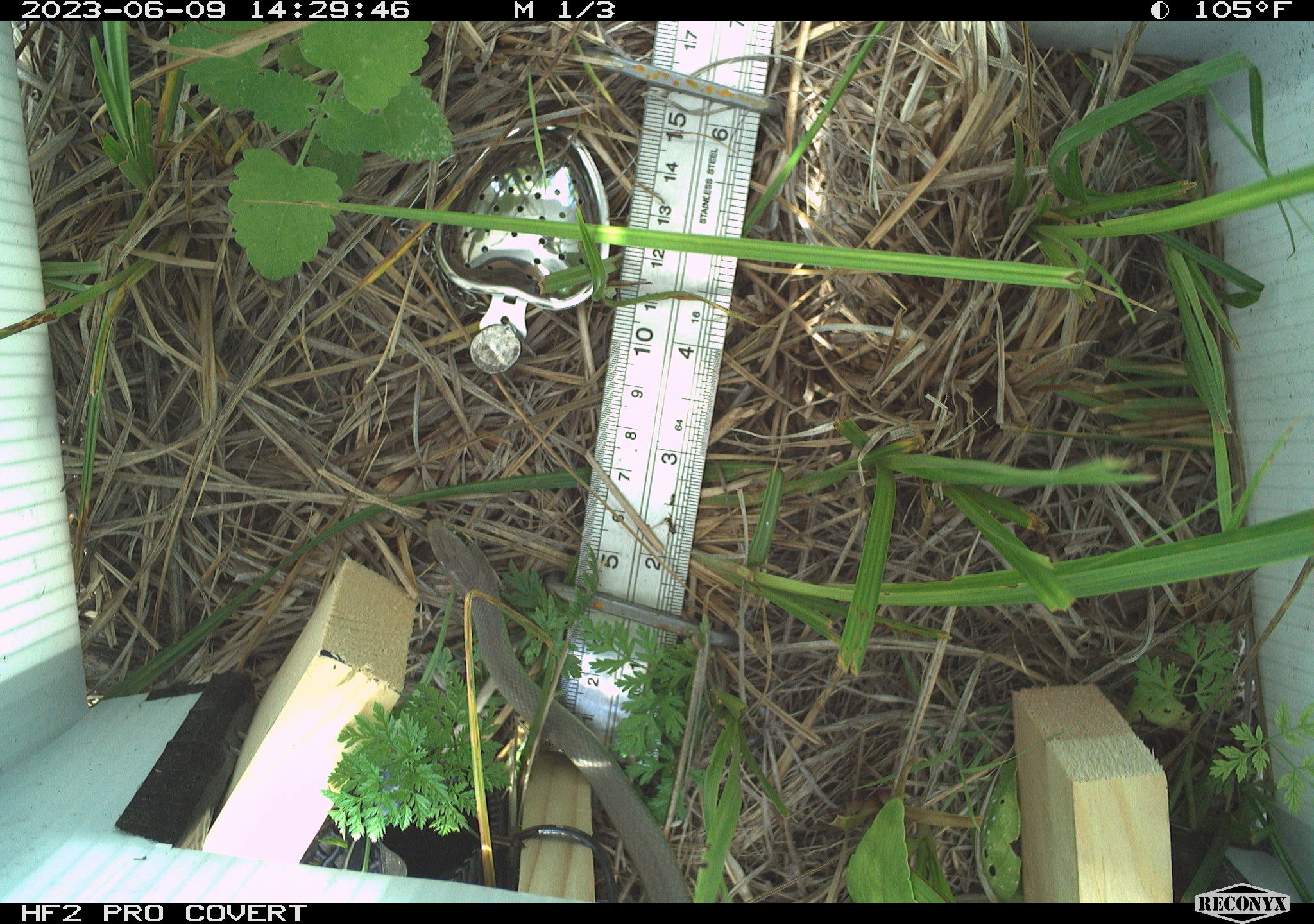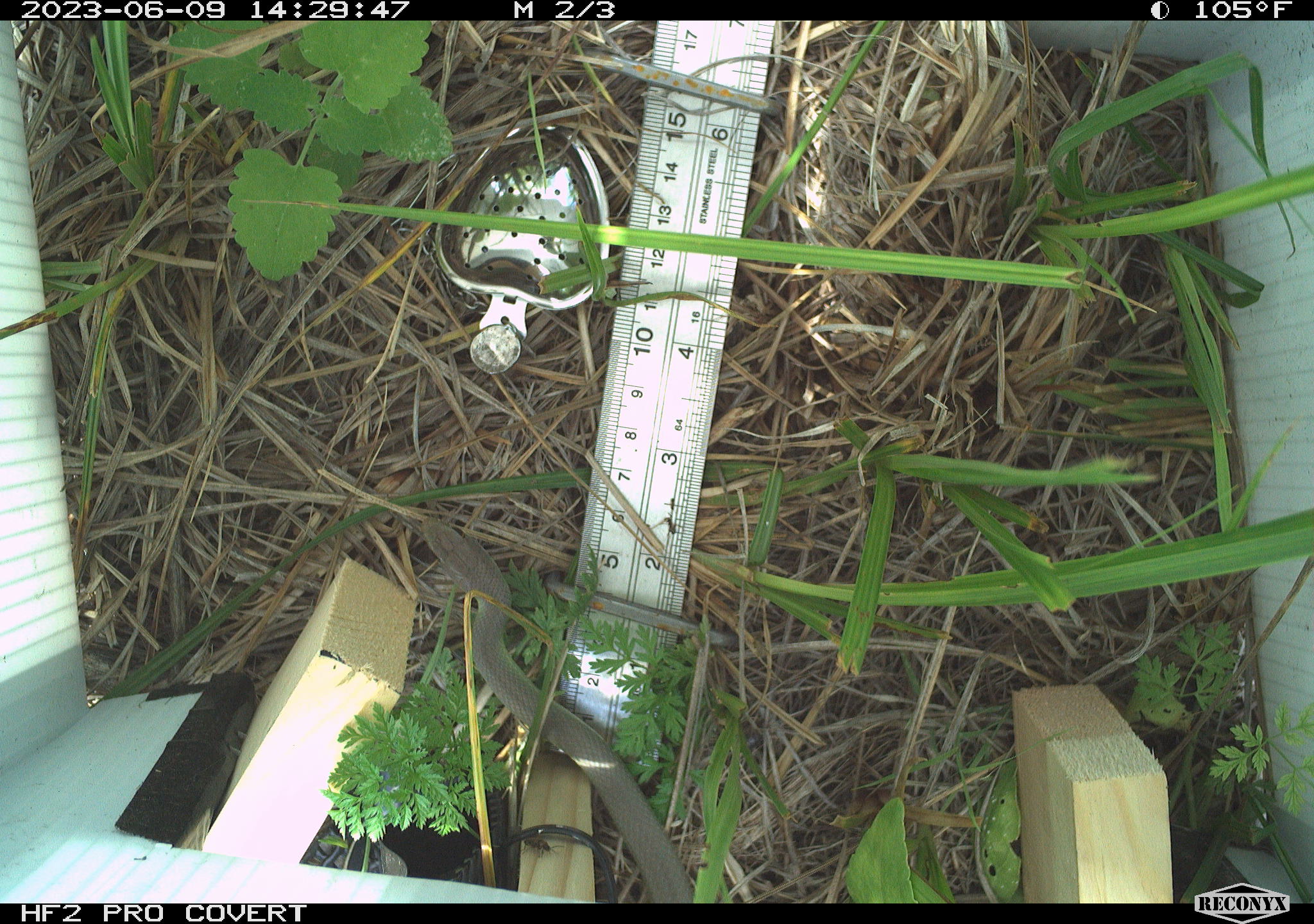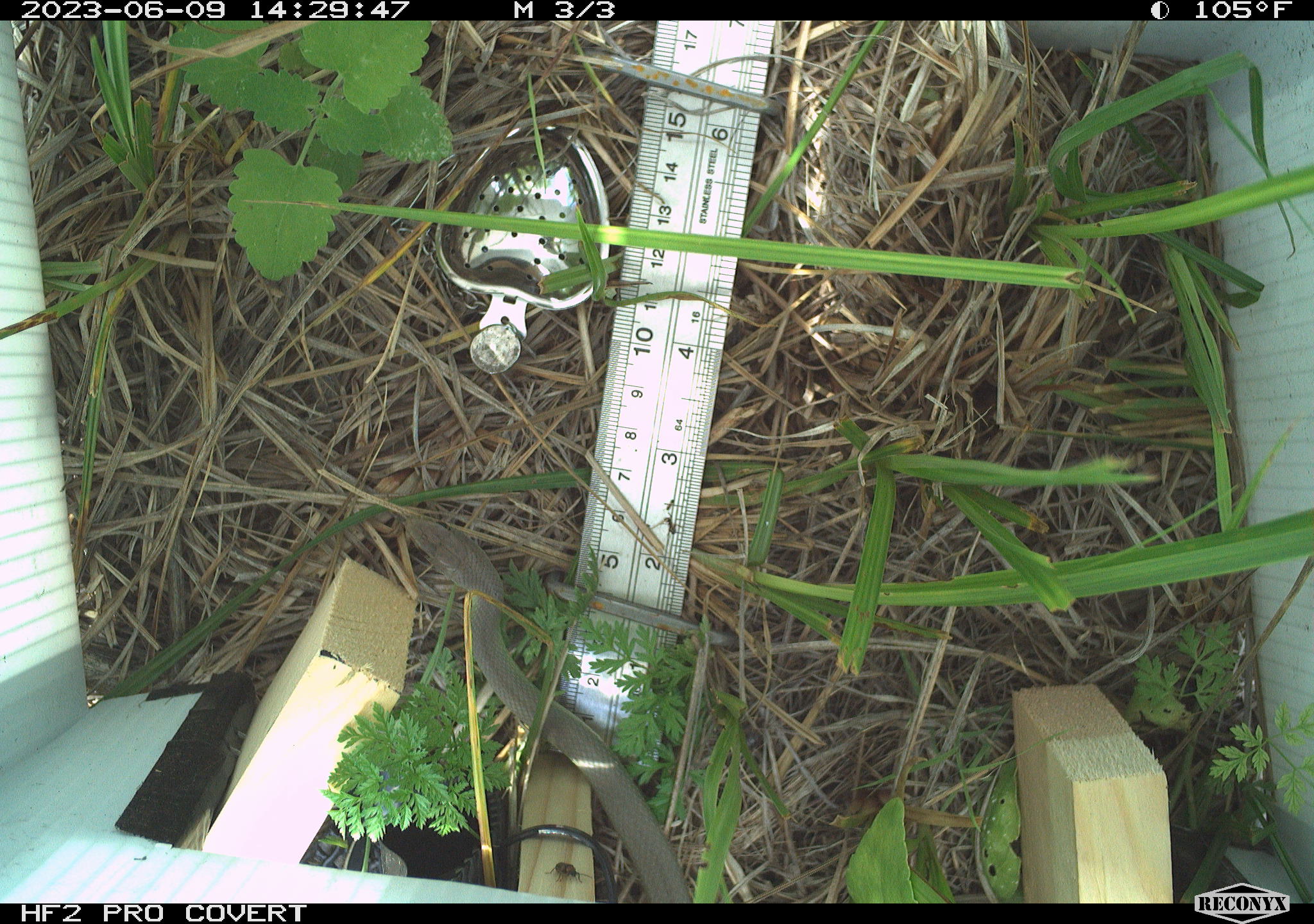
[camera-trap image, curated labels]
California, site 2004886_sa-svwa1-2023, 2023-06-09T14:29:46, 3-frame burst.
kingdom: Animalia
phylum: Chordata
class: Reptilia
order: Squamata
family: Colubridae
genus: Coluber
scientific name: Coluber constrictor mormon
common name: western yellow-bellied racer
Western yellow-bellied racer (Coluber constrictor mormon).